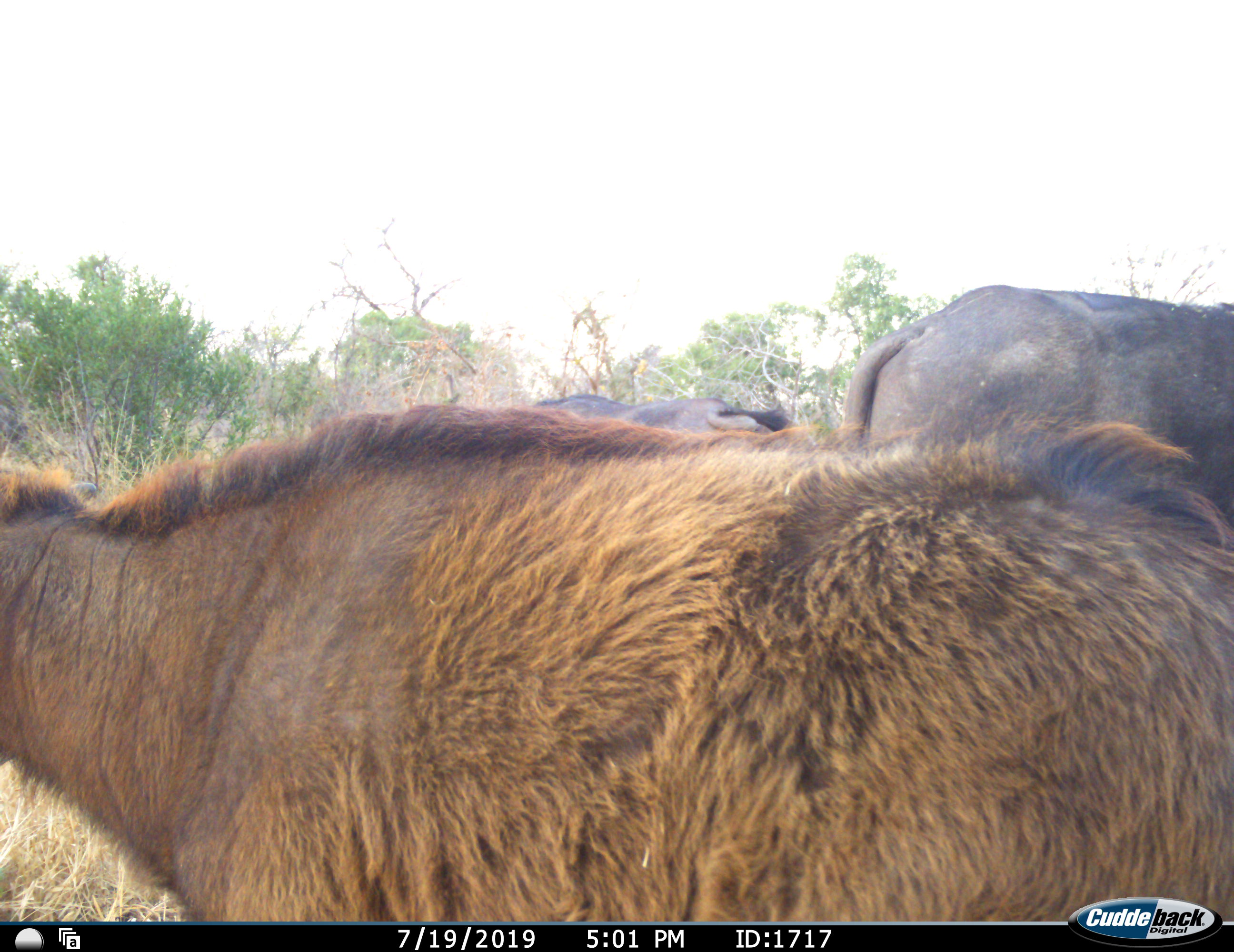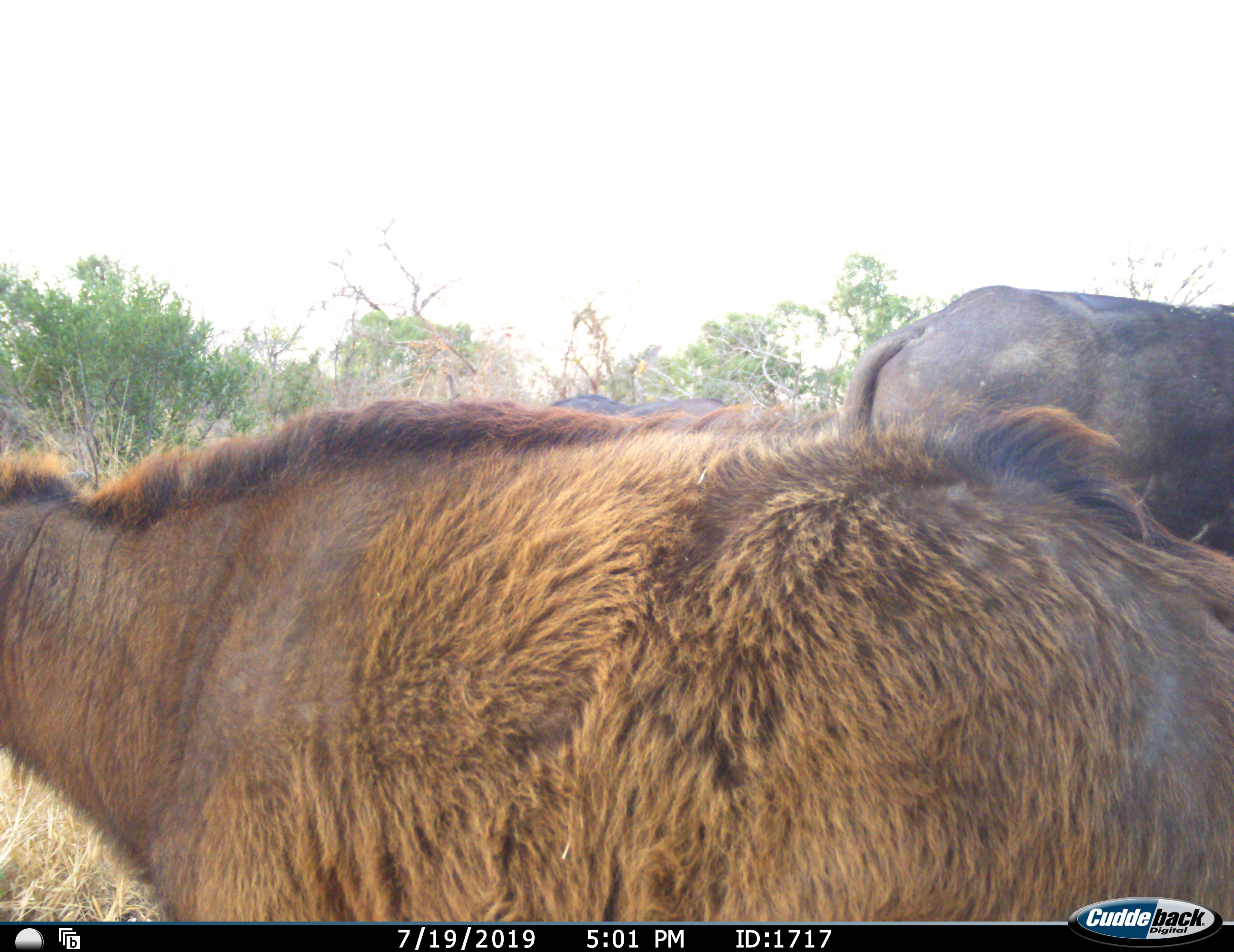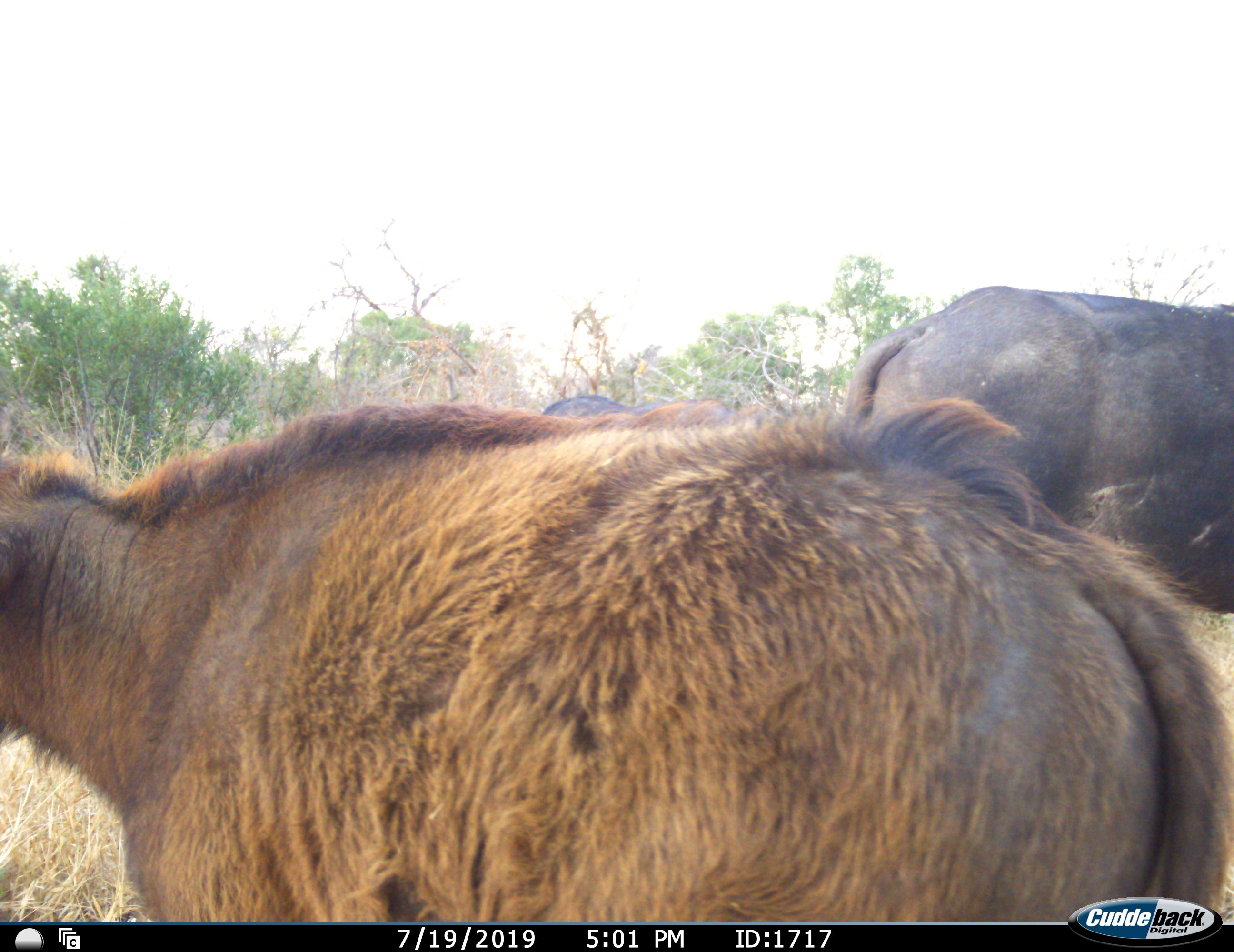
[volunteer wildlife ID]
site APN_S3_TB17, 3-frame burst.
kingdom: Animalia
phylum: Chordata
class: Mammalia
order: Artiodactyla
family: Bovidae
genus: Syncerus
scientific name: Syncerus caffer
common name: african buffalo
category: buffalo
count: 3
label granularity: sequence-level